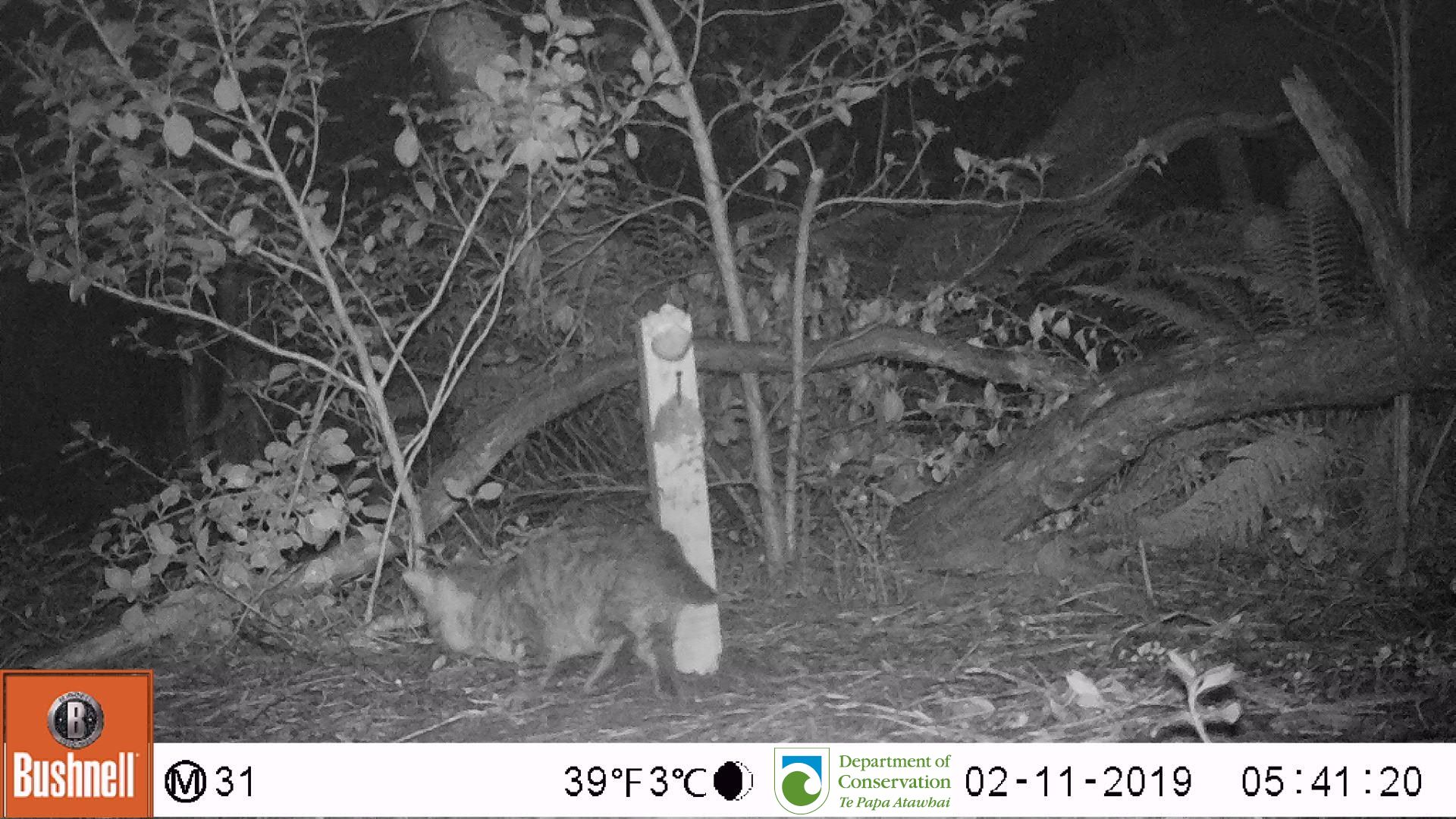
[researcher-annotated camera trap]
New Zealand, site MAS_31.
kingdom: Animalia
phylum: Chordata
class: Mammalia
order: Carnivora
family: Felidae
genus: Felis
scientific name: Felis catus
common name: domestic cat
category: cat